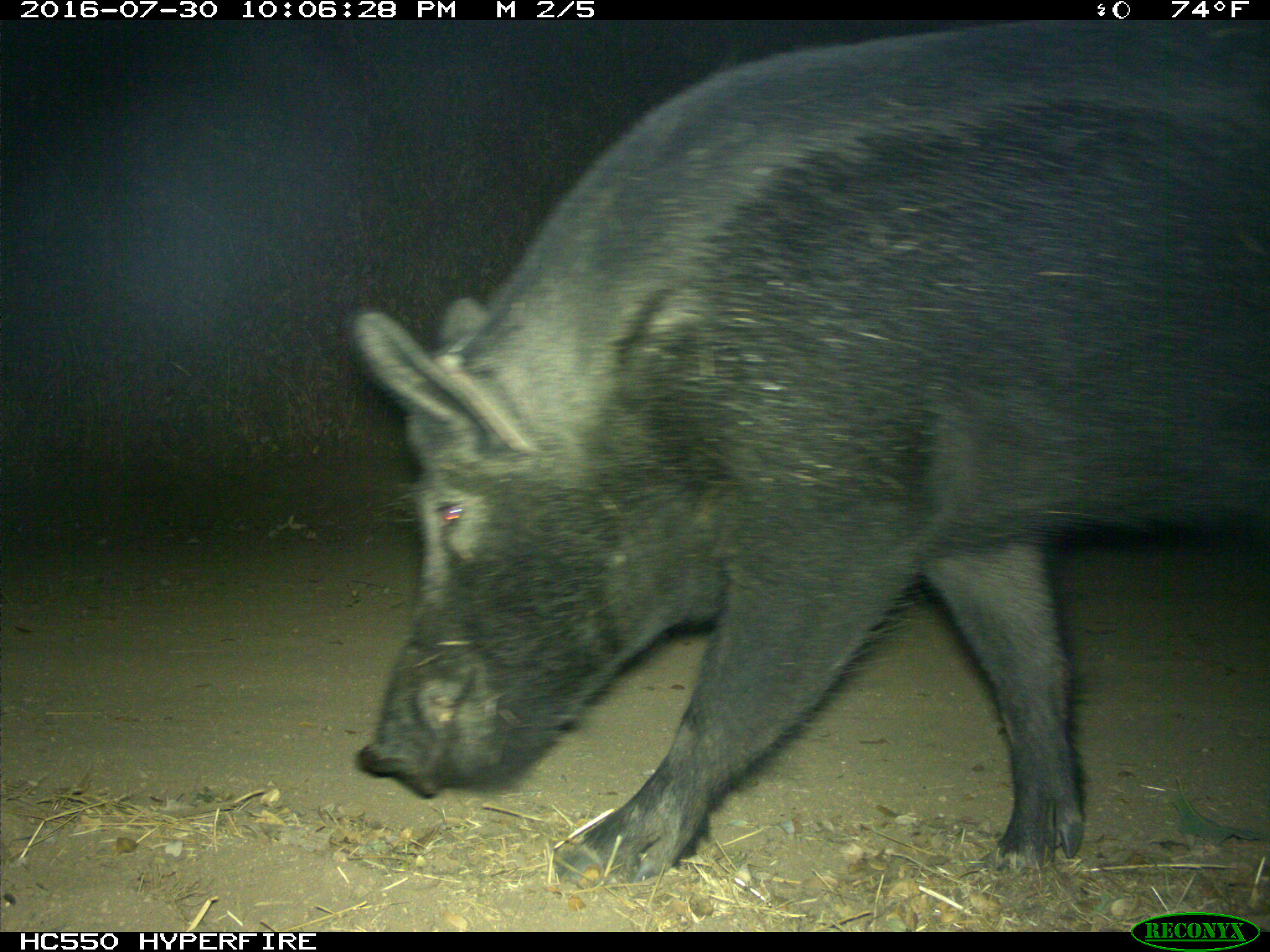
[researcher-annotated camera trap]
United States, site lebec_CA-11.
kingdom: Animalia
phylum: Chordata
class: Mammalia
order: Artiodactyla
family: Suidae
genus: Sus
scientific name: Sus scrofa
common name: wild boar